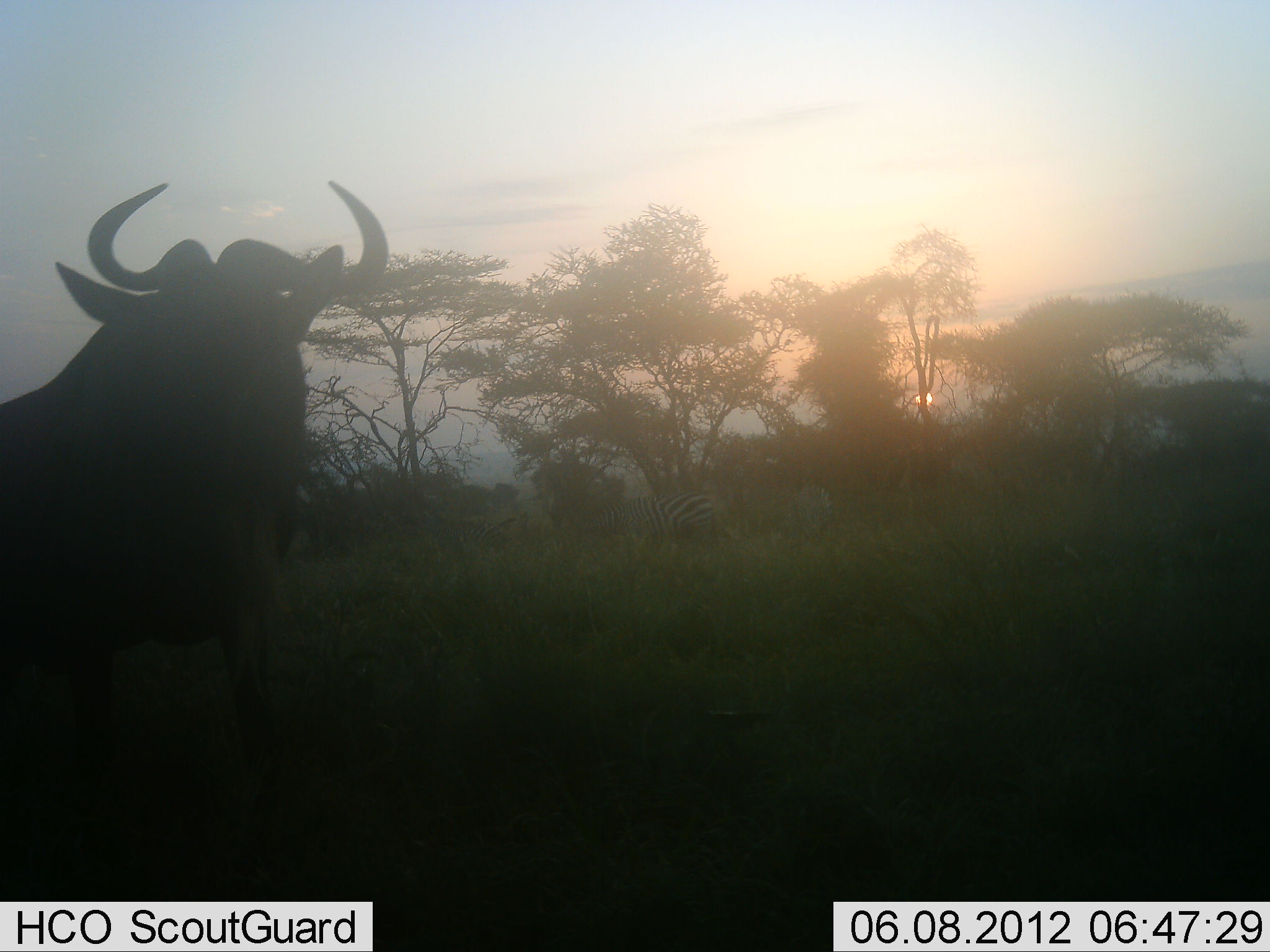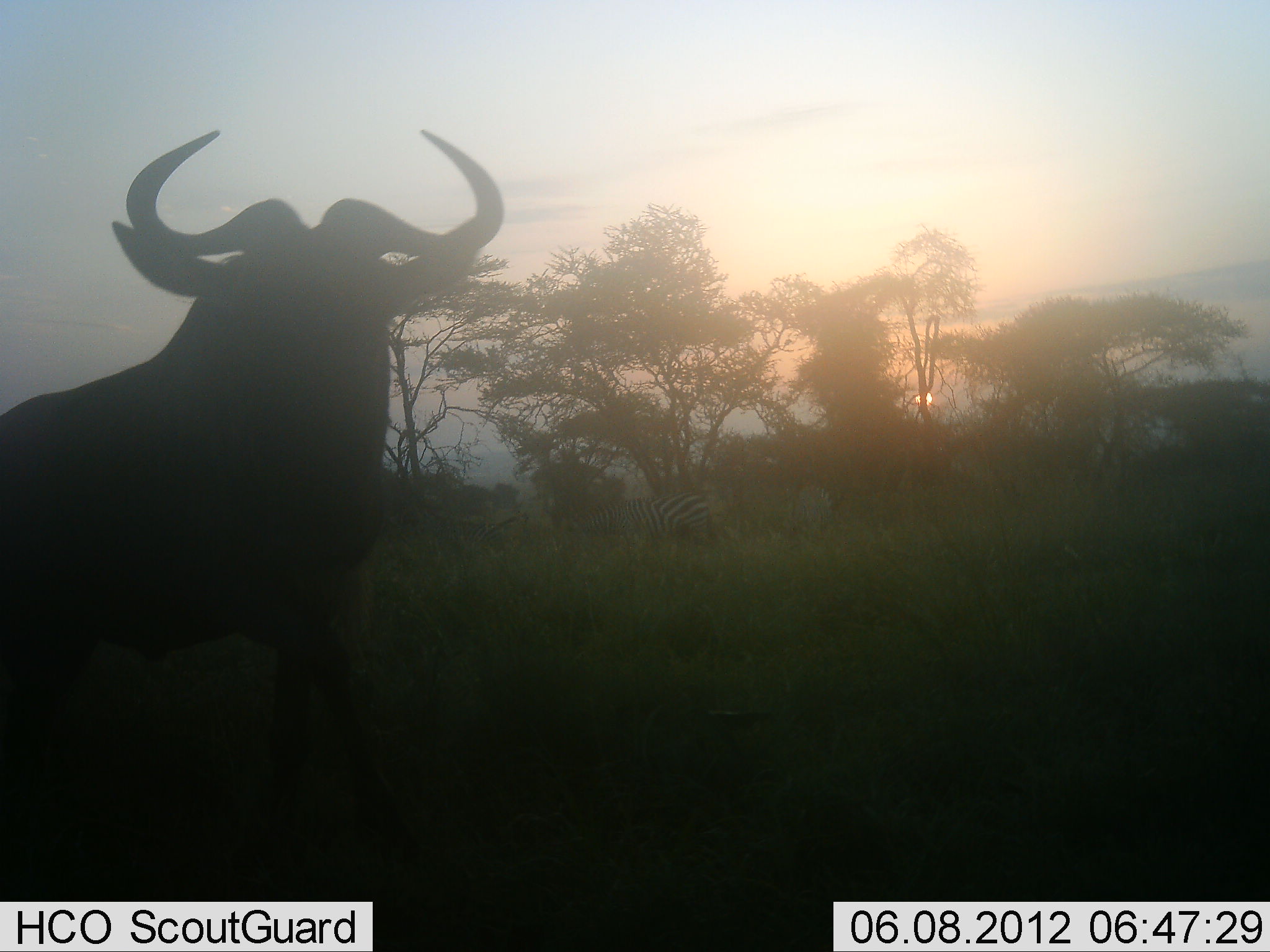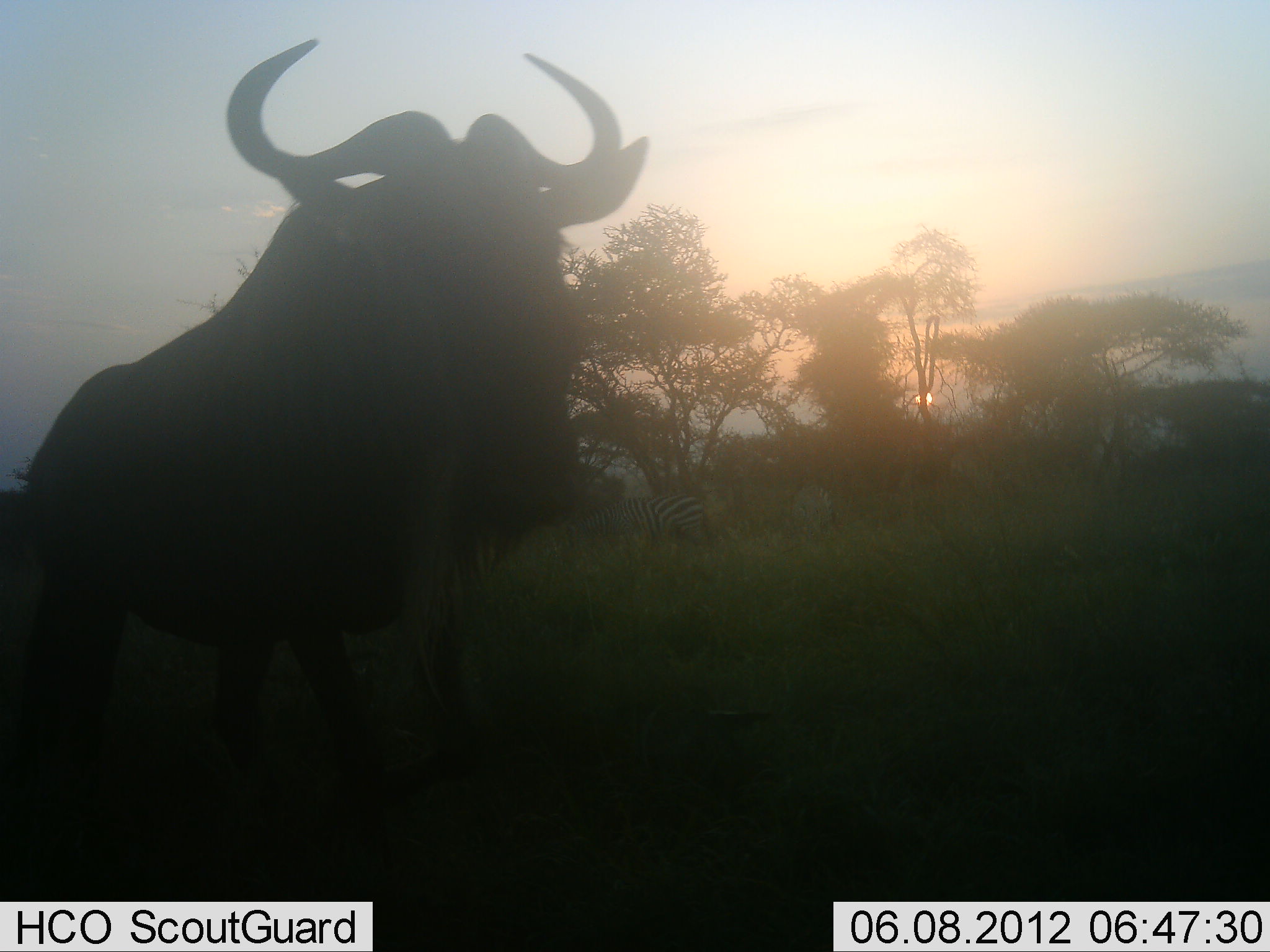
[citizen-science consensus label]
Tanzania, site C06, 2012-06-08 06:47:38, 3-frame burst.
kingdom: Animalia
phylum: Chordata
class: Mammalia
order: Artiodactyla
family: Bovidae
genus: Connochaetes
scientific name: Connochaetes taurinus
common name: blue wildebeest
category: wildebeest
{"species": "wildebeest (blue wildebeest) (Connochaetes taurinus)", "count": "1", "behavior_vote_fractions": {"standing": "21%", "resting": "0%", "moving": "86%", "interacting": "0%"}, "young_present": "0%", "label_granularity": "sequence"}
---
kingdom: Animalia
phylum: Chordata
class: Mammalia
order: Perissodactyla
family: Equidae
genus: Equus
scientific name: Equus quagga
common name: plains zebra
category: zebra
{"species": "zebra (plains zebra) (Equus quagga)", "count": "2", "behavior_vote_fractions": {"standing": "45%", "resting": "0%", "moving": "9%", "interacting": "0%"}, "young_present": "0%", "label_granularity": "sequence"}